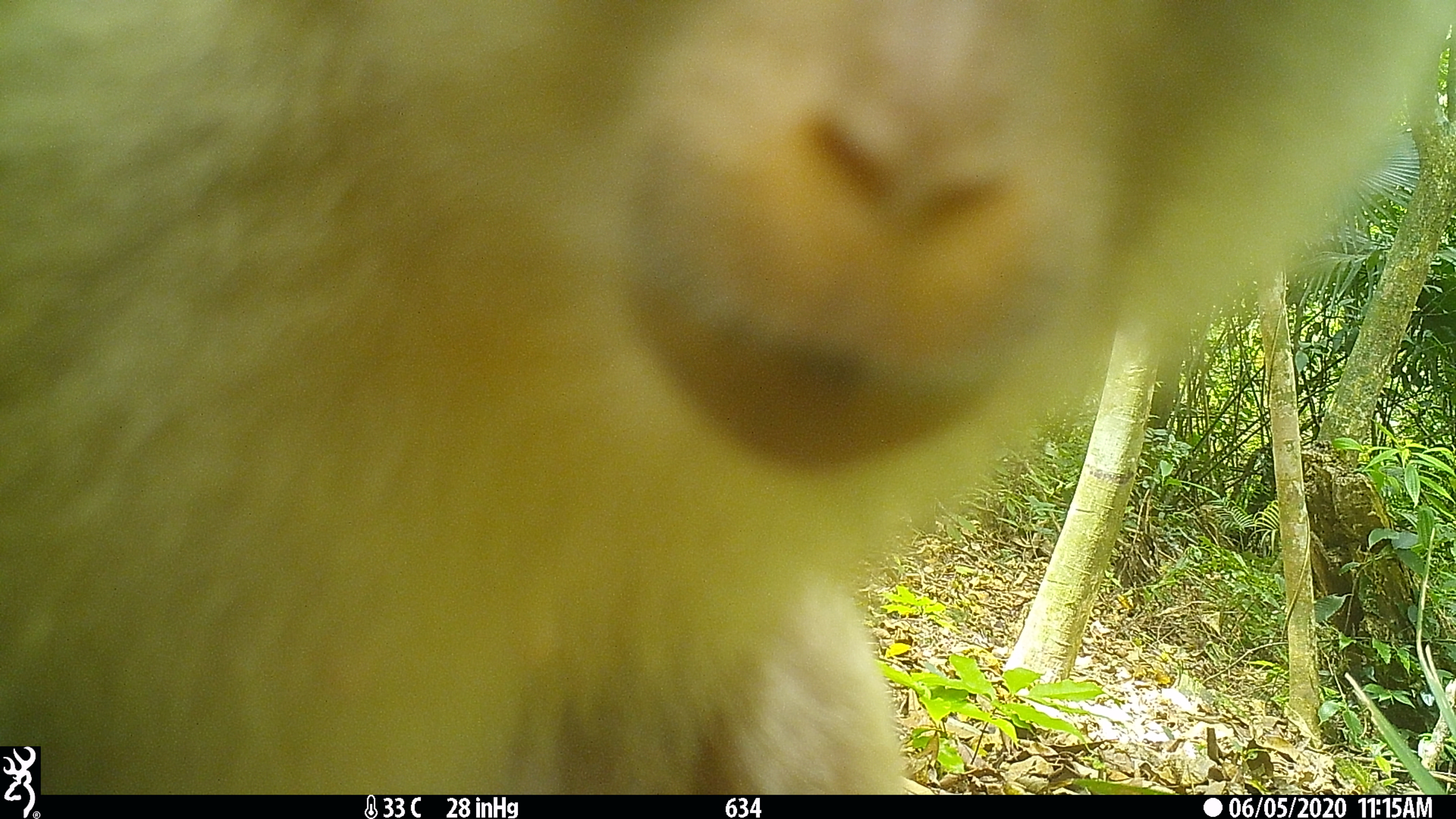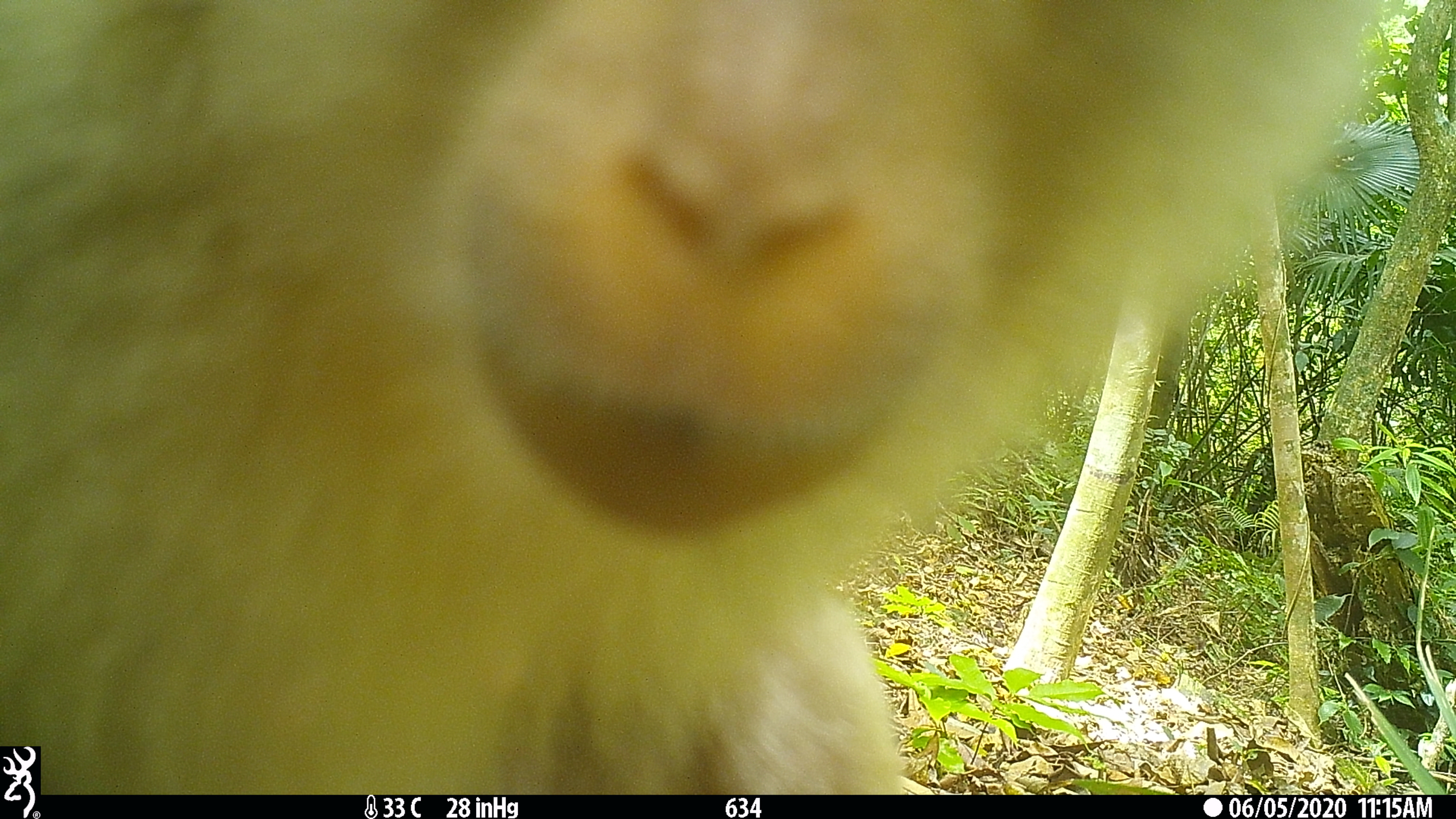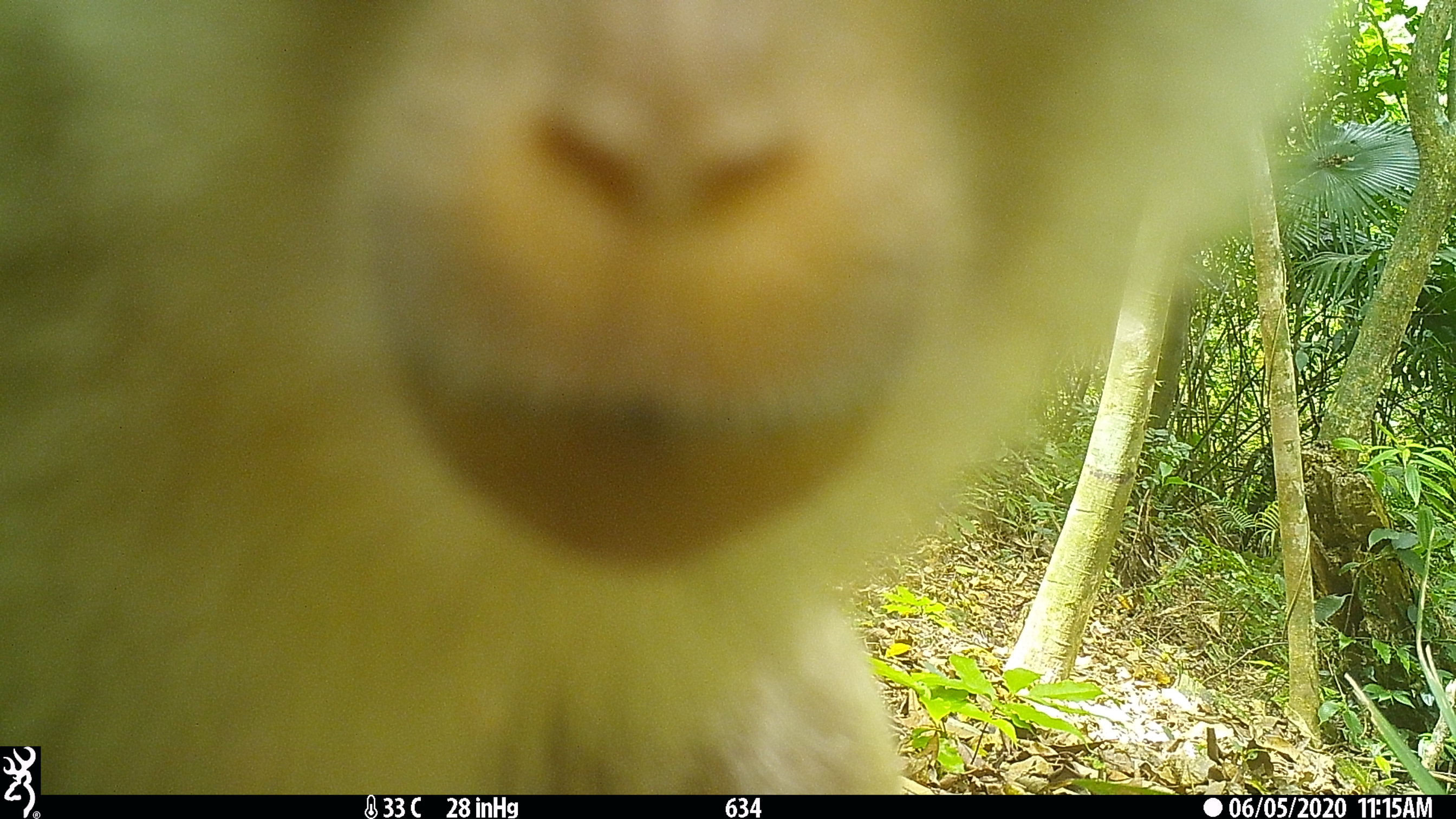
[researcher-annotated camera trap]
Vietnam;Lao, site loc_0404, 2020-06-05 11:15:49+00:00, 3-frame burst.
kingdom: Animalia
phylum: Chordata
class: Mammalia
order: Primates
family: Cercopithecidae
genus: Macaca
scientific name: Macaca nemestrina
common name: pig-tailed macaque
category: pig tailed macaque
Pig tailed macaque (pig-tailed macaque) (Macaca nemestrina). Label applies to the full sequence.